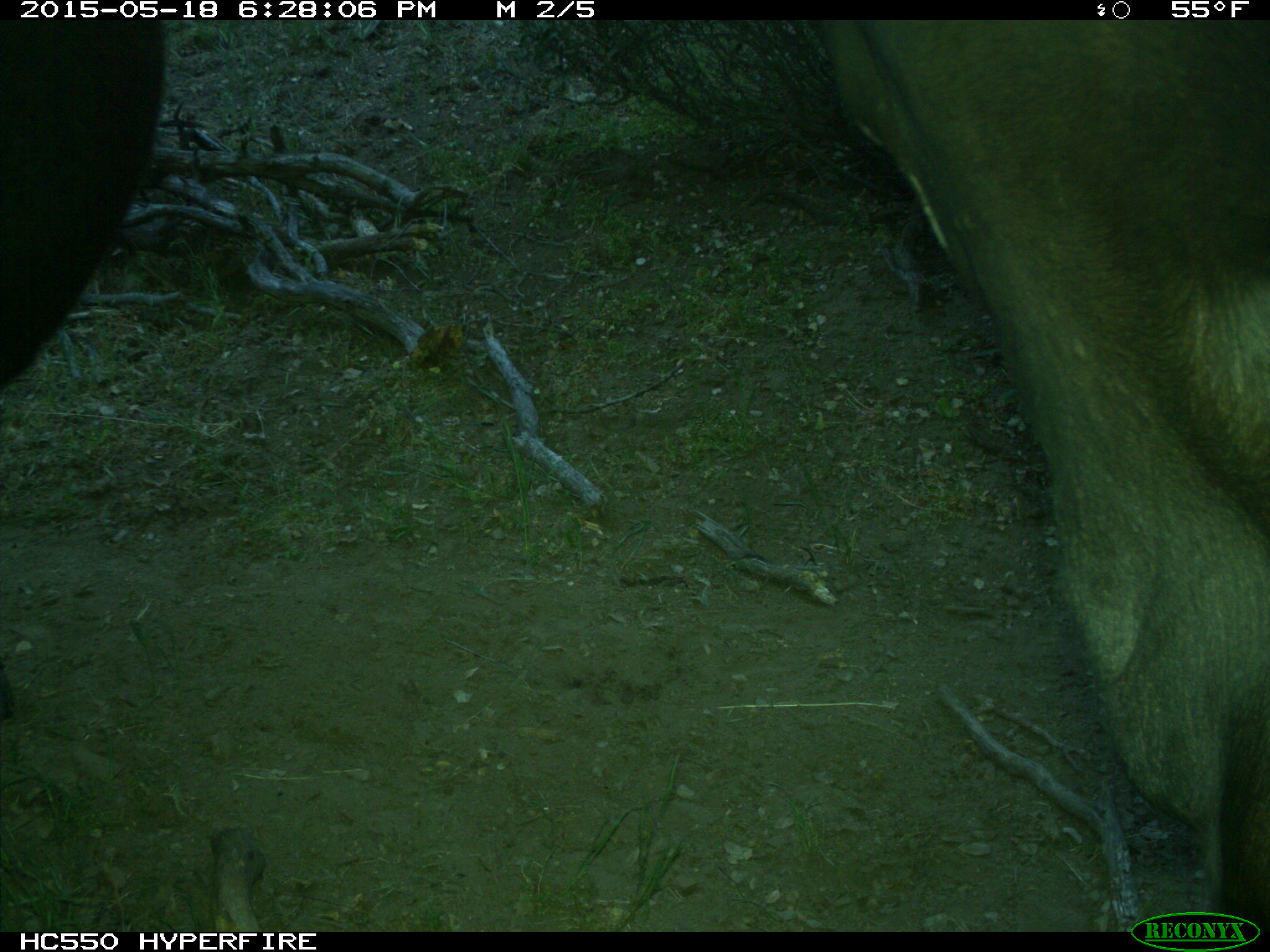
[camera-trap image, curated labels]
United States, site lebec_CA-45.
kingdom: Animalia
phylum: Chordata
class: Mammalia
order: Artiodactyla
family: Bovidae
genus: Bos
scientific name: Bos taurus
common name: domestic cow